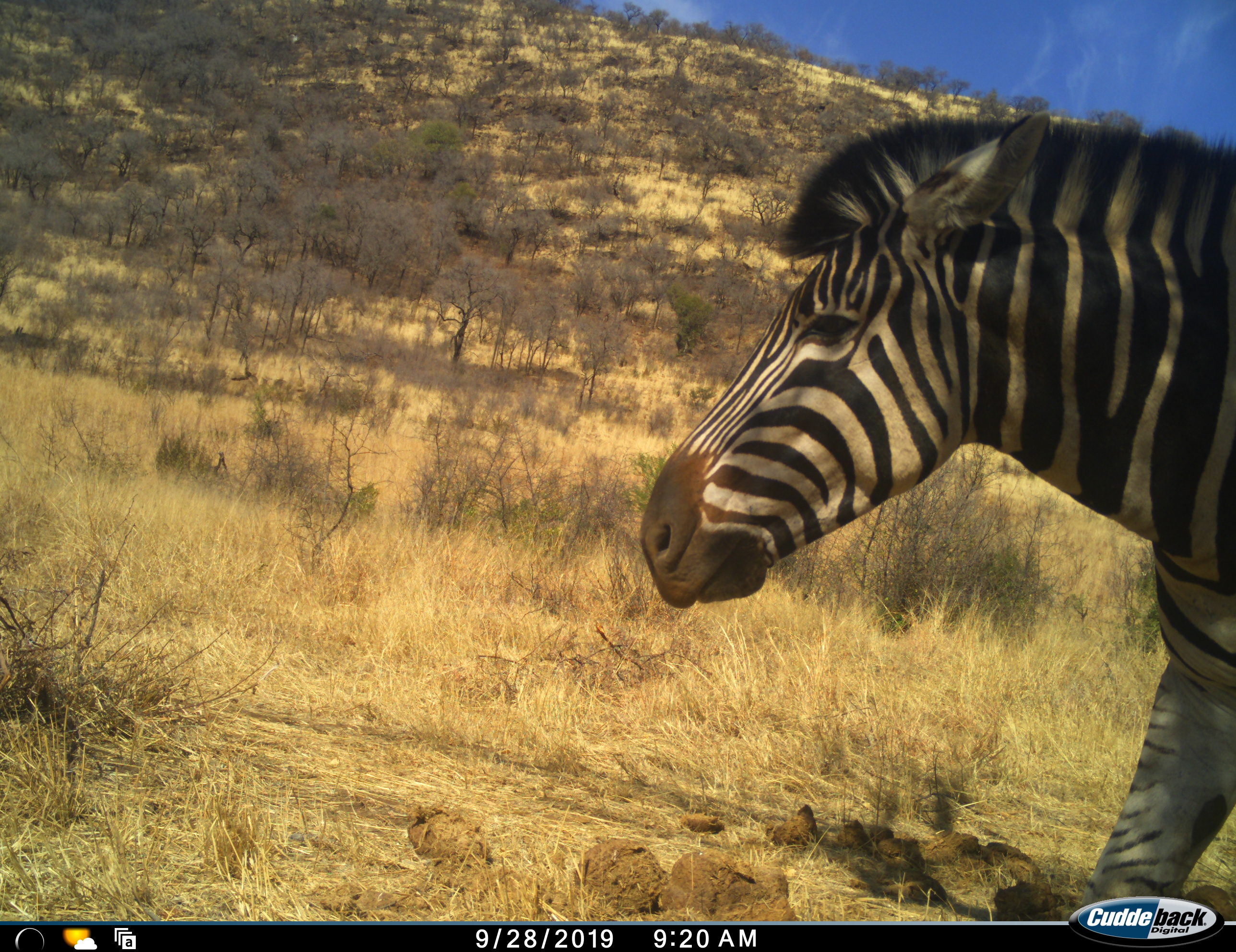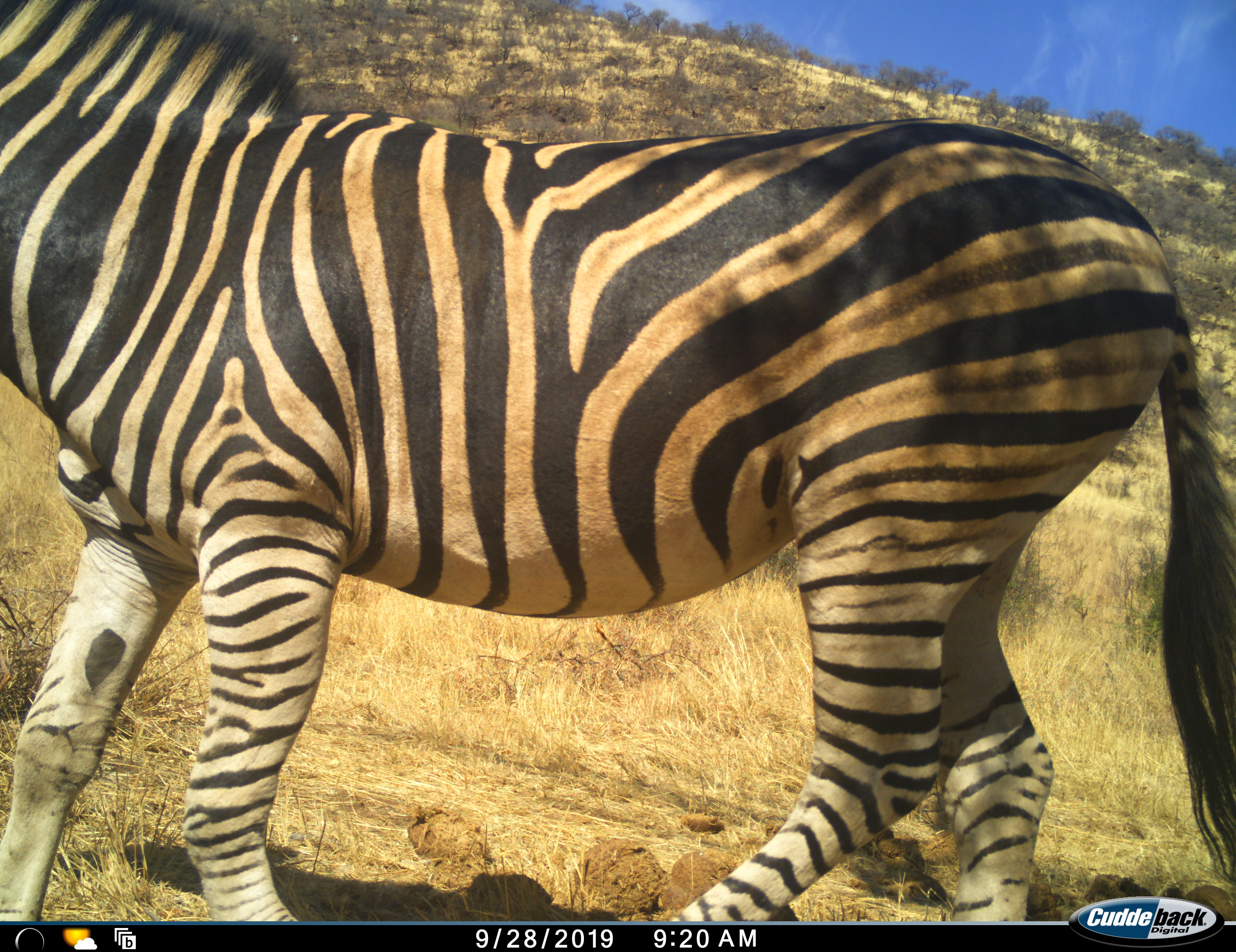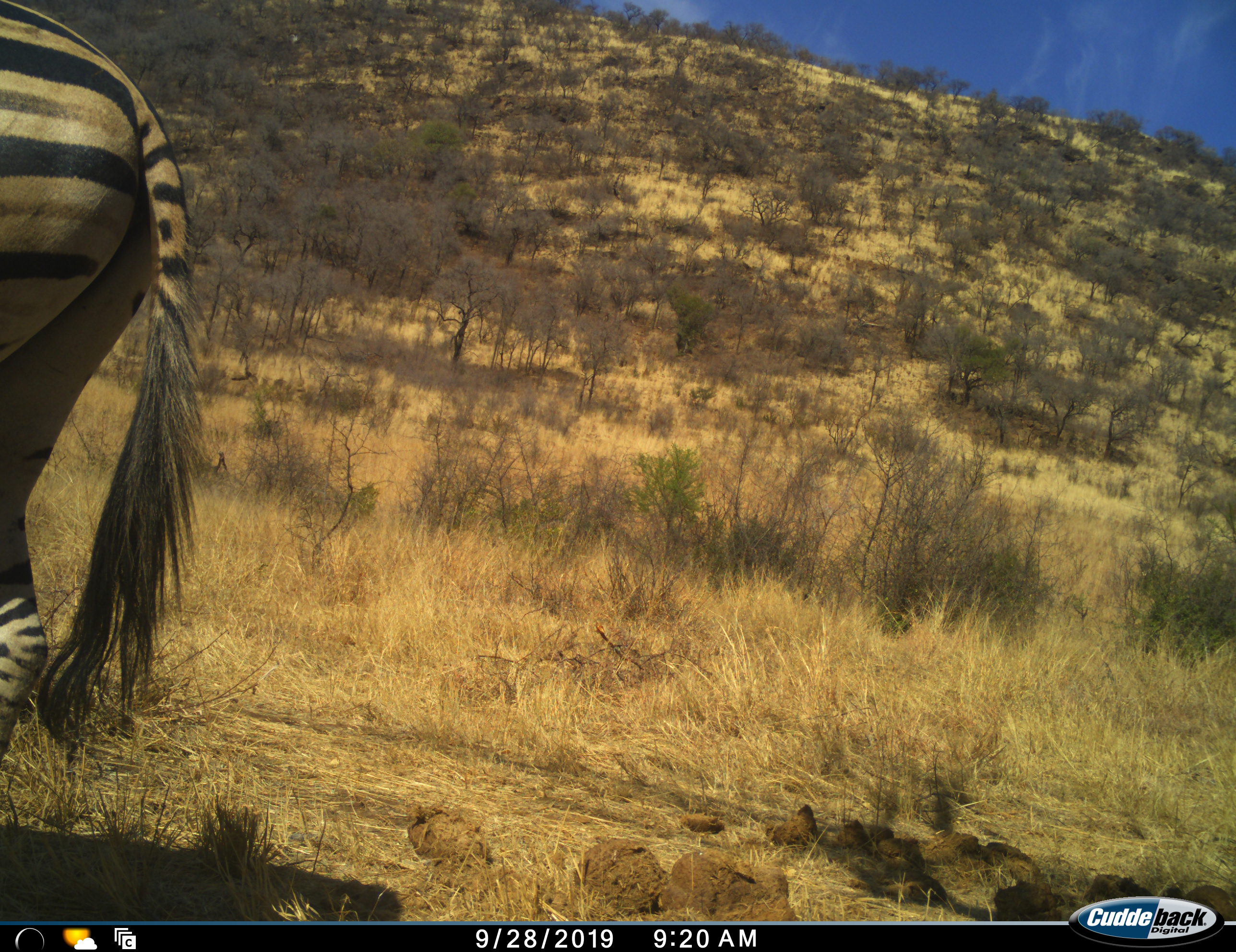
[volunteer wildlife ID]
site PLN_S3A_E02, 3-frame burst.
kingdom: Animalia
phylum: Chordata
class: Mammalia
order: Perissodactyla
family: Equidae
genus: Equus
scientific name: Equus quagga burchellii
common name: burchell's zebra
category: zebraburchells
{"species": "zebraburchells (burchell's zebra) (Equus quagga burchellii)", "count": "1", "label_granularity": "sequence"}